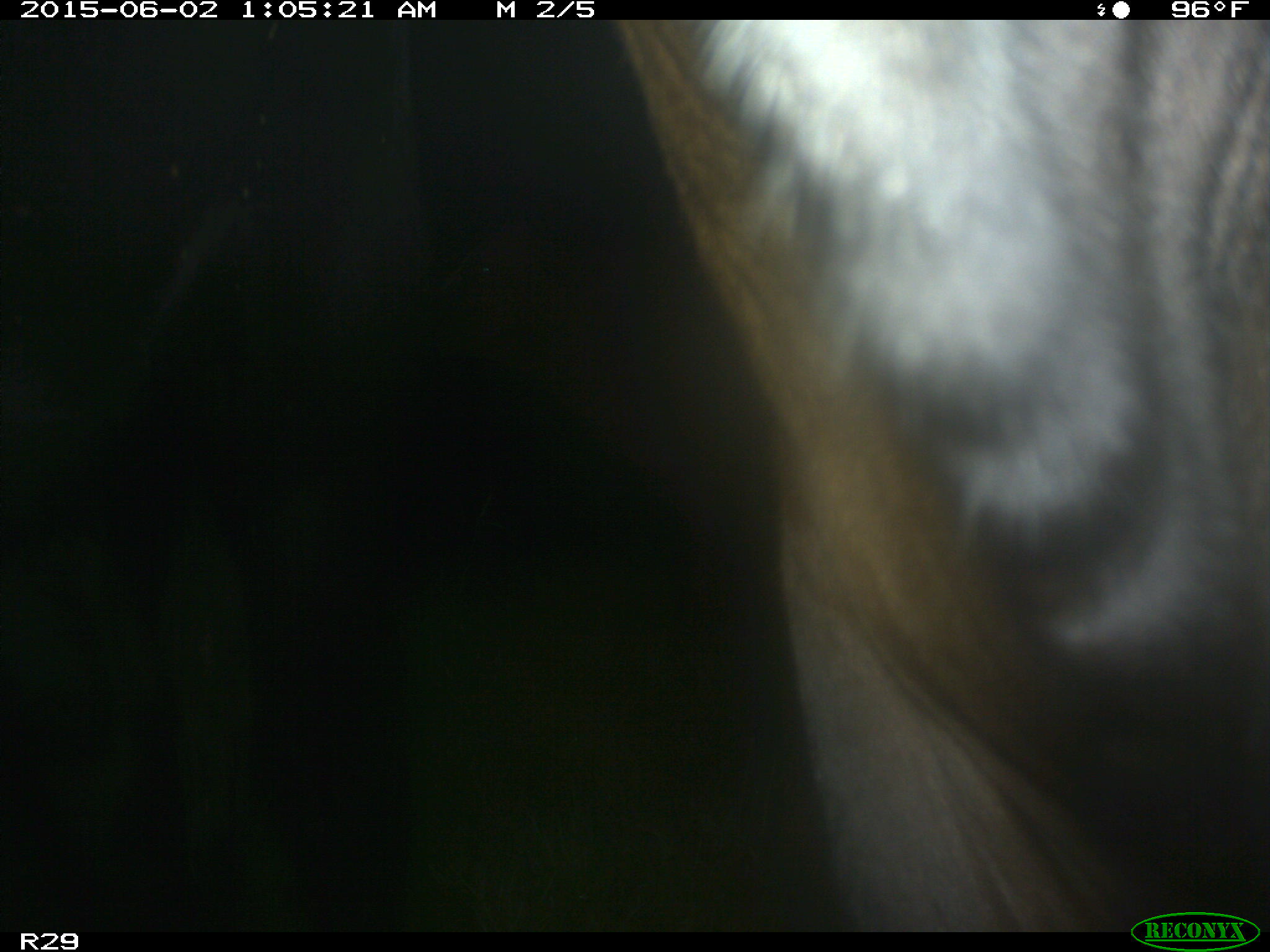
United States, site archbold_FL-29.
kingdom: Animalia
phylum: Chordata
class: Mammalia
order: Artiodactyla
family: Bovidae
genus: Bos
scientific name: Bos taurus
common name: domestic cow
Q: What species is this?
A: Bos taurus (domestic cow).